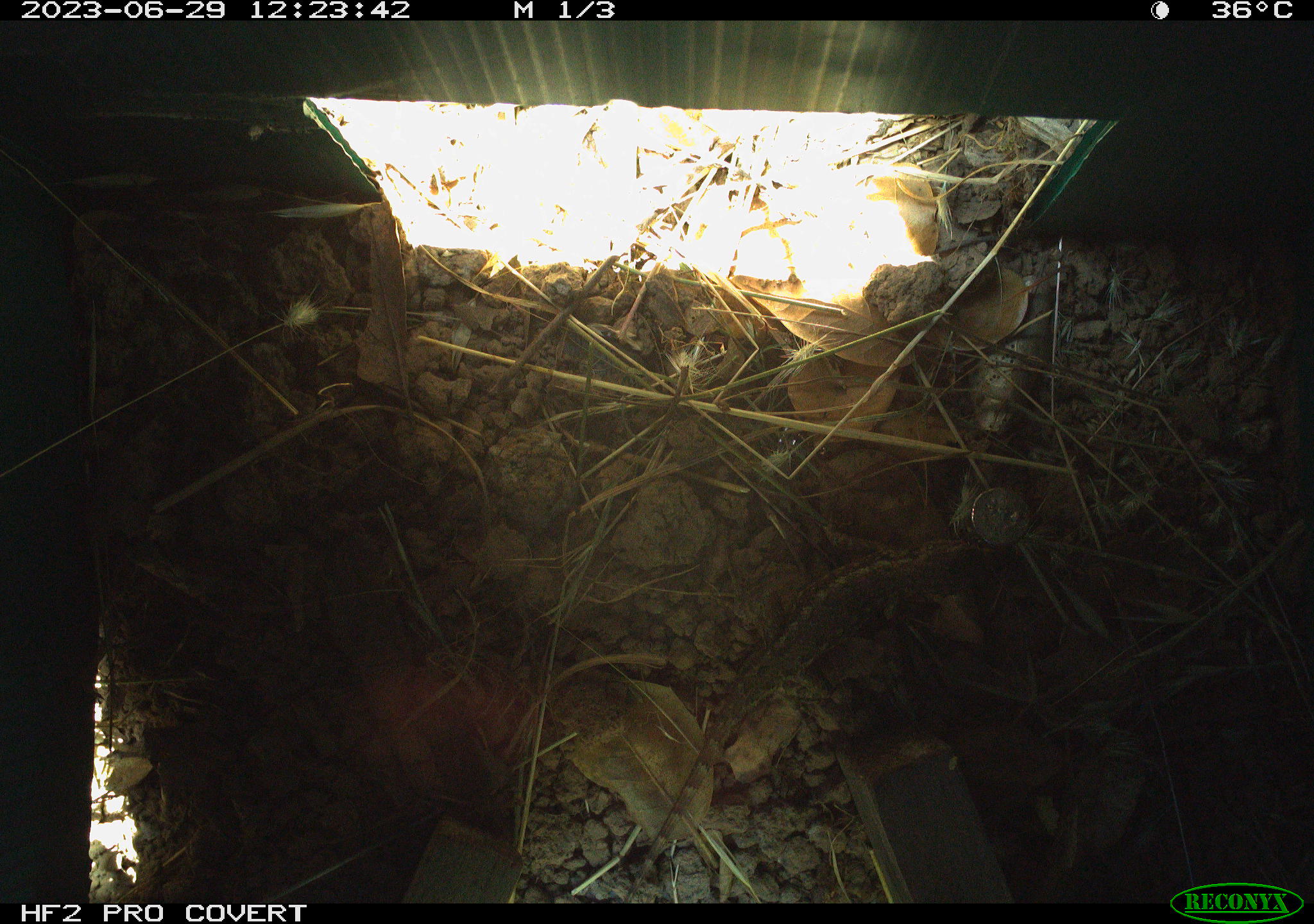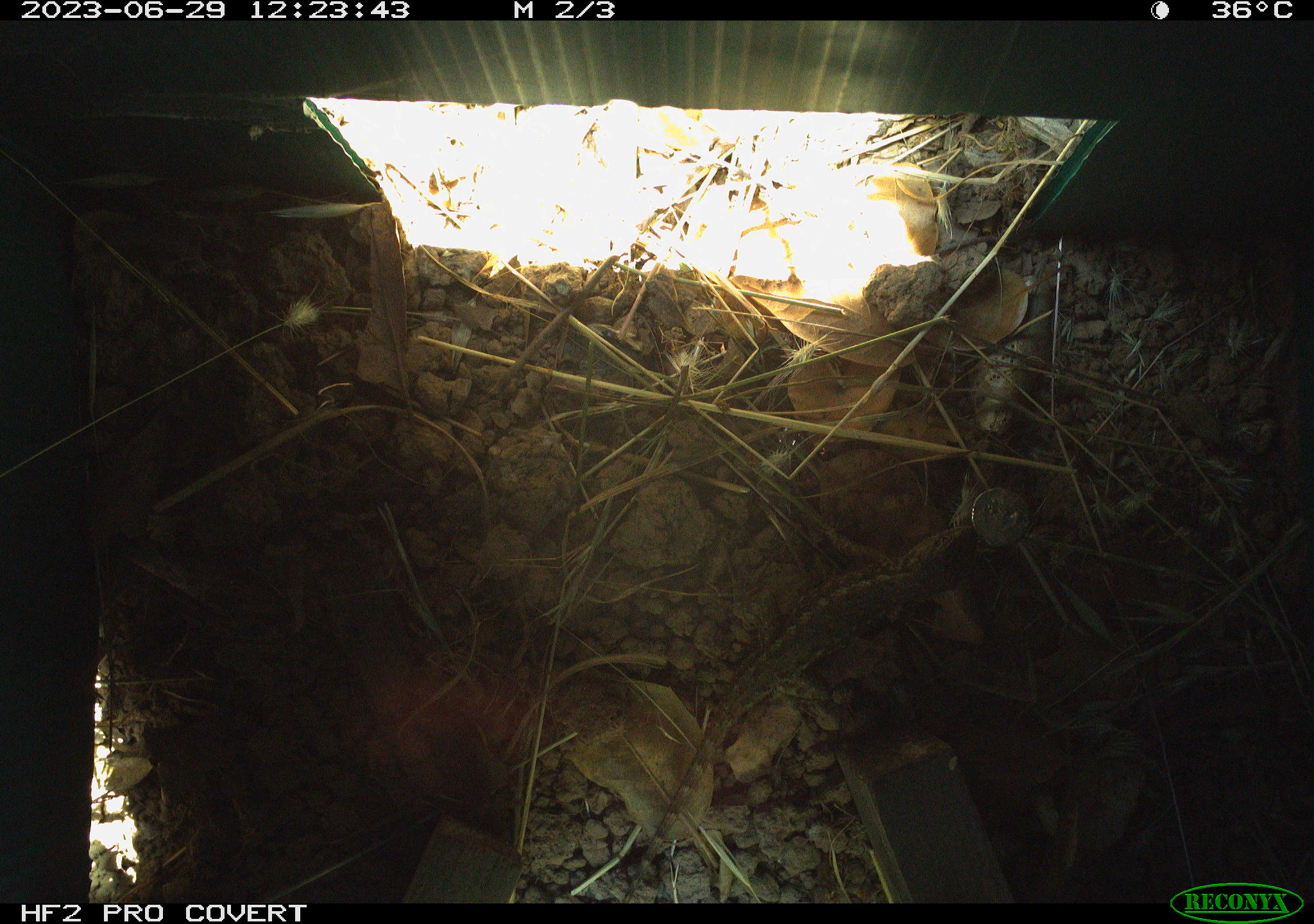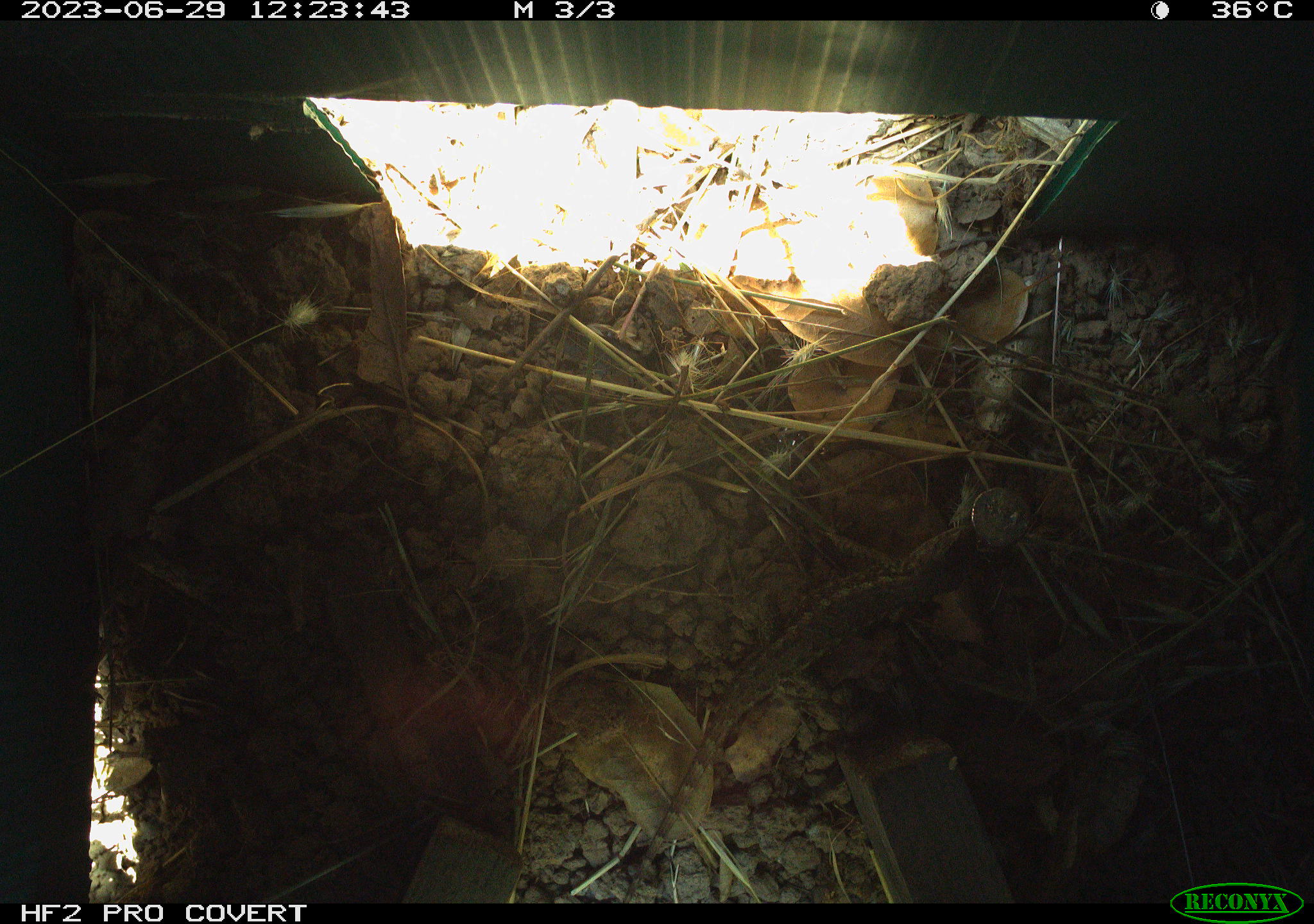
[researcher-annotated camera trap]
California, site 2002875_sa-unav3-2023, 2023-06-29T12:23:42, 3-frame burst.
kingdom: Animalia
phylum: Chordata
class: Reptilia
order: Squamata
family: Phrynosomatidae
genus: Sceloporus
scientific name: Sceloporus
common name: spiny lizards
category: sceloporus species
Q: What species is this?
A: Sceloporus species (spiny lizards) (Sceloporus).